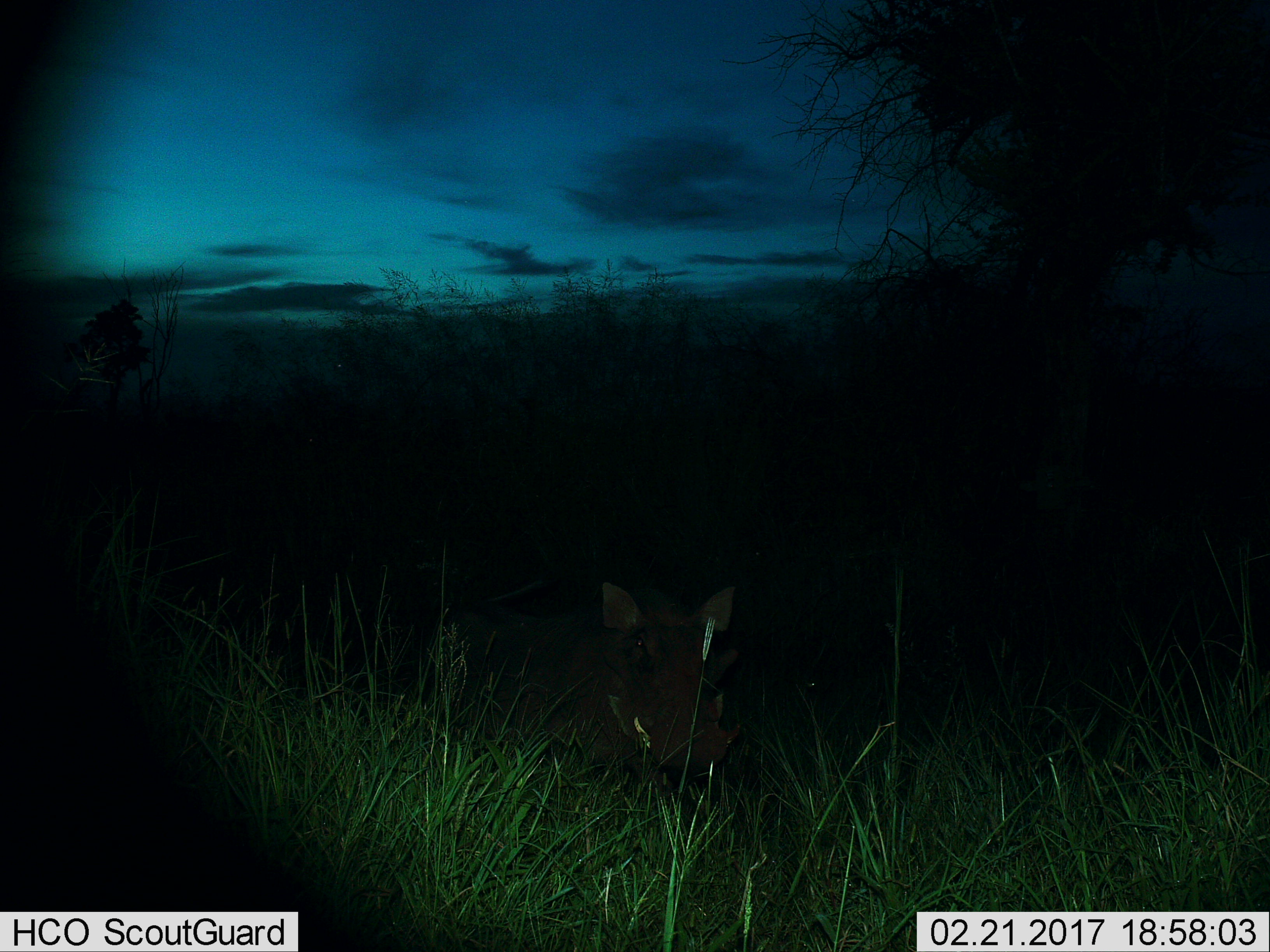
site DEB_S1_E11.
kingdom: Animalia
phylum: Chordata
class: Mammalia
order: Artiodactyla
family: Suidae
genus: Phacochoerus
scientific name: Phacochoerus africanus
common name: warthog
Warthog (Phacochoerus africanus), count 1. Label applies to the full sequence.